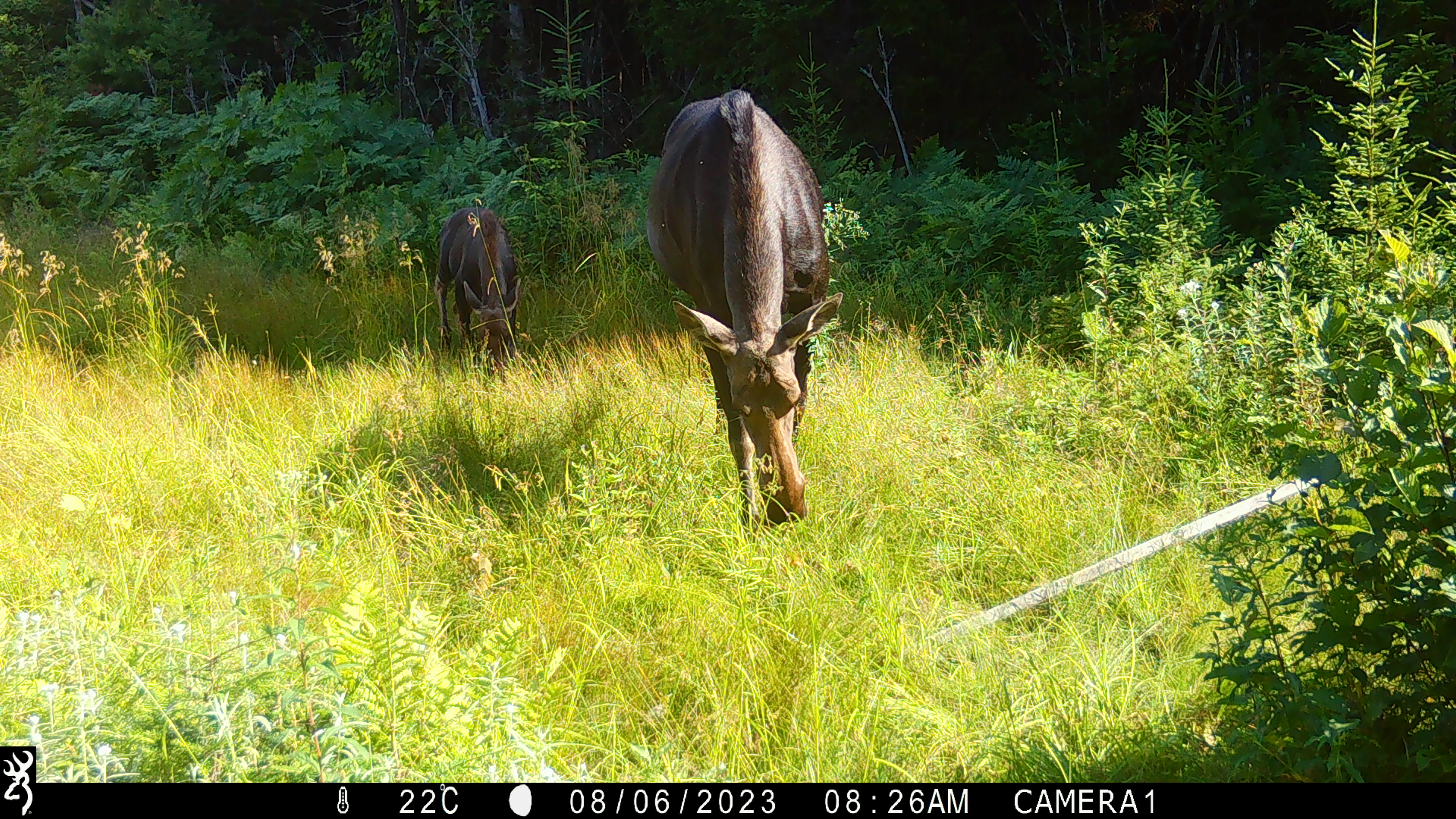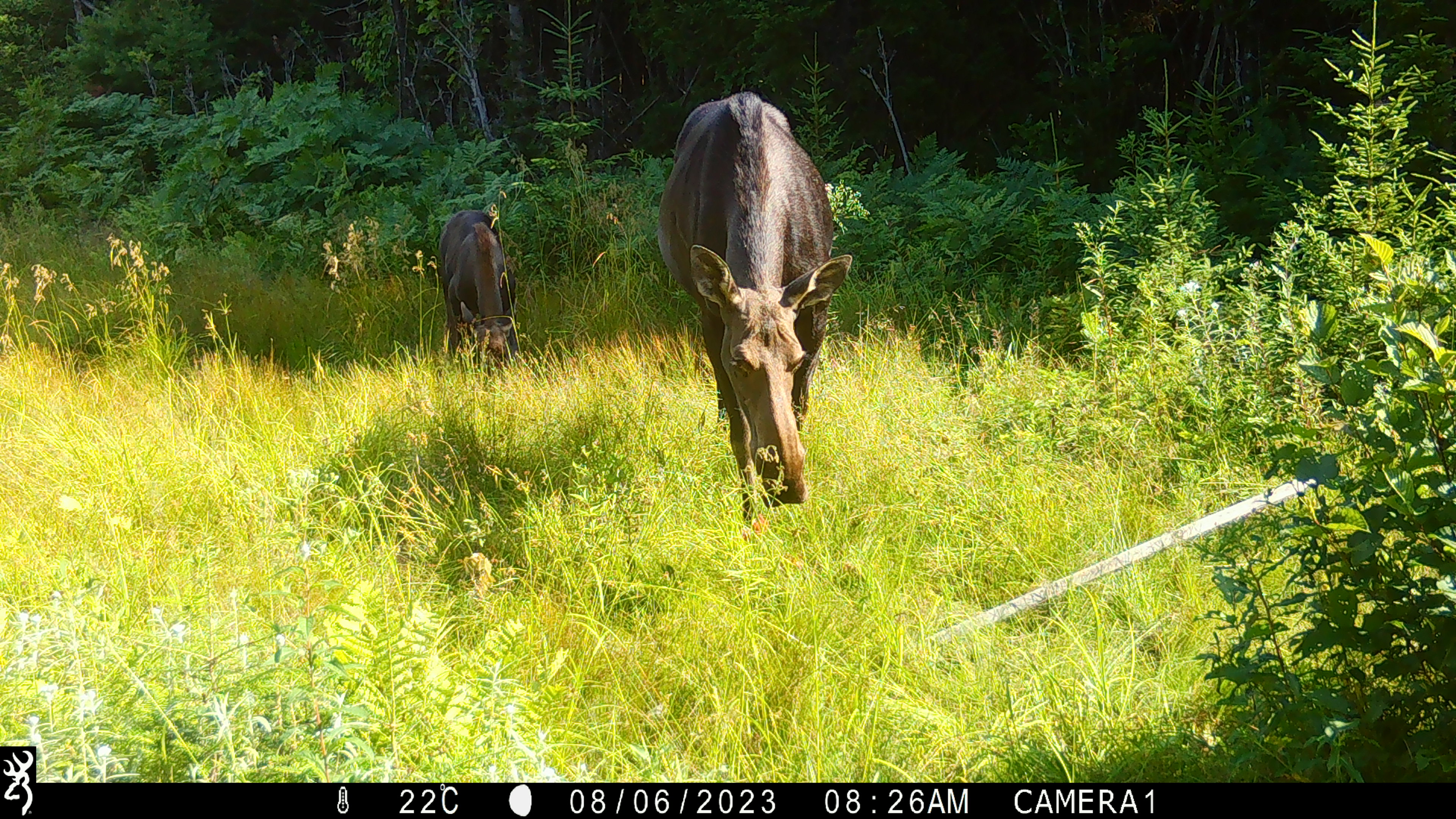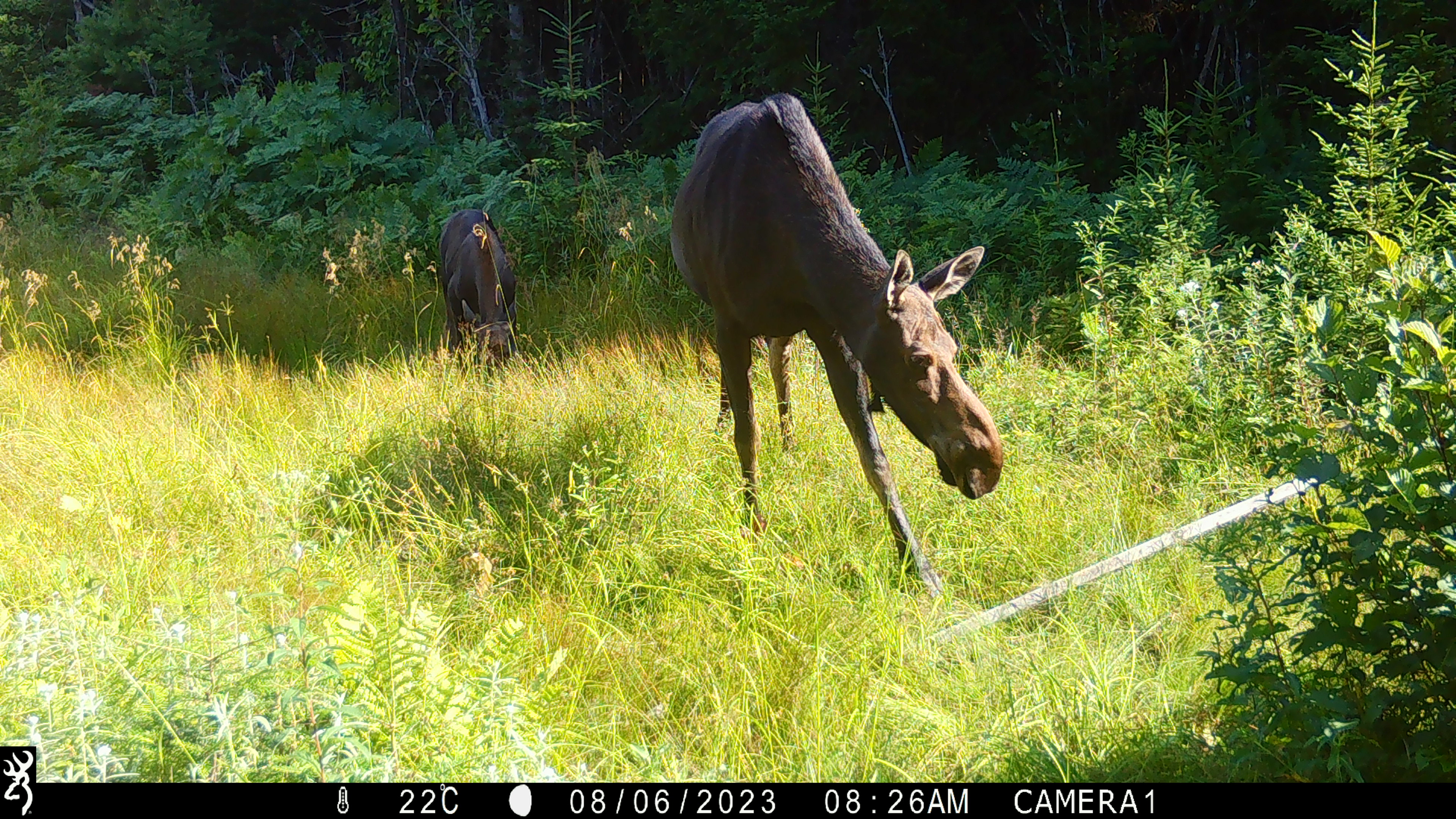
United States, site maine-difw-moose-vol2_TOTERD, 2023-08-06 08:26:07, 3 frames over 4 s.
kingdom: Animalia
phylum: Chordata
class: Mammalia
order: Artiodactyla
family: Cervidae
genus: Alces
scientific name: Alces alces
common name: moose